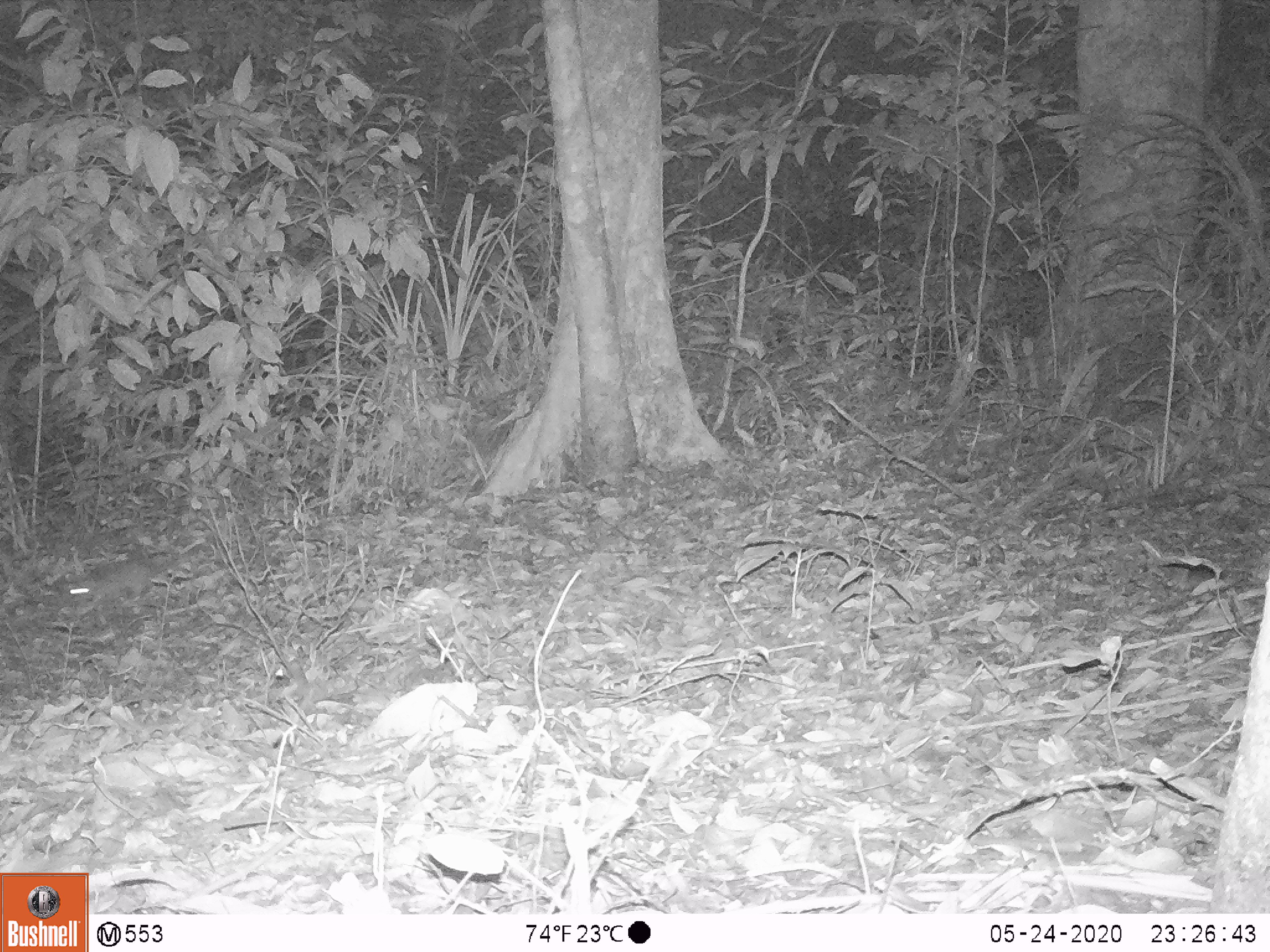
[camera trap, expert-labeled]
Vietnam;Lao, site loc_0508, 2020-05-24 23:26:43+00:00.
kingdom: Animalia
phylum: Chordata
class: Mammalia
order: Rodentia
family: Muridae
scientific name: Muridae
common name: old-world mice and rats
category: unidentified murid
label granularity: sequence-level